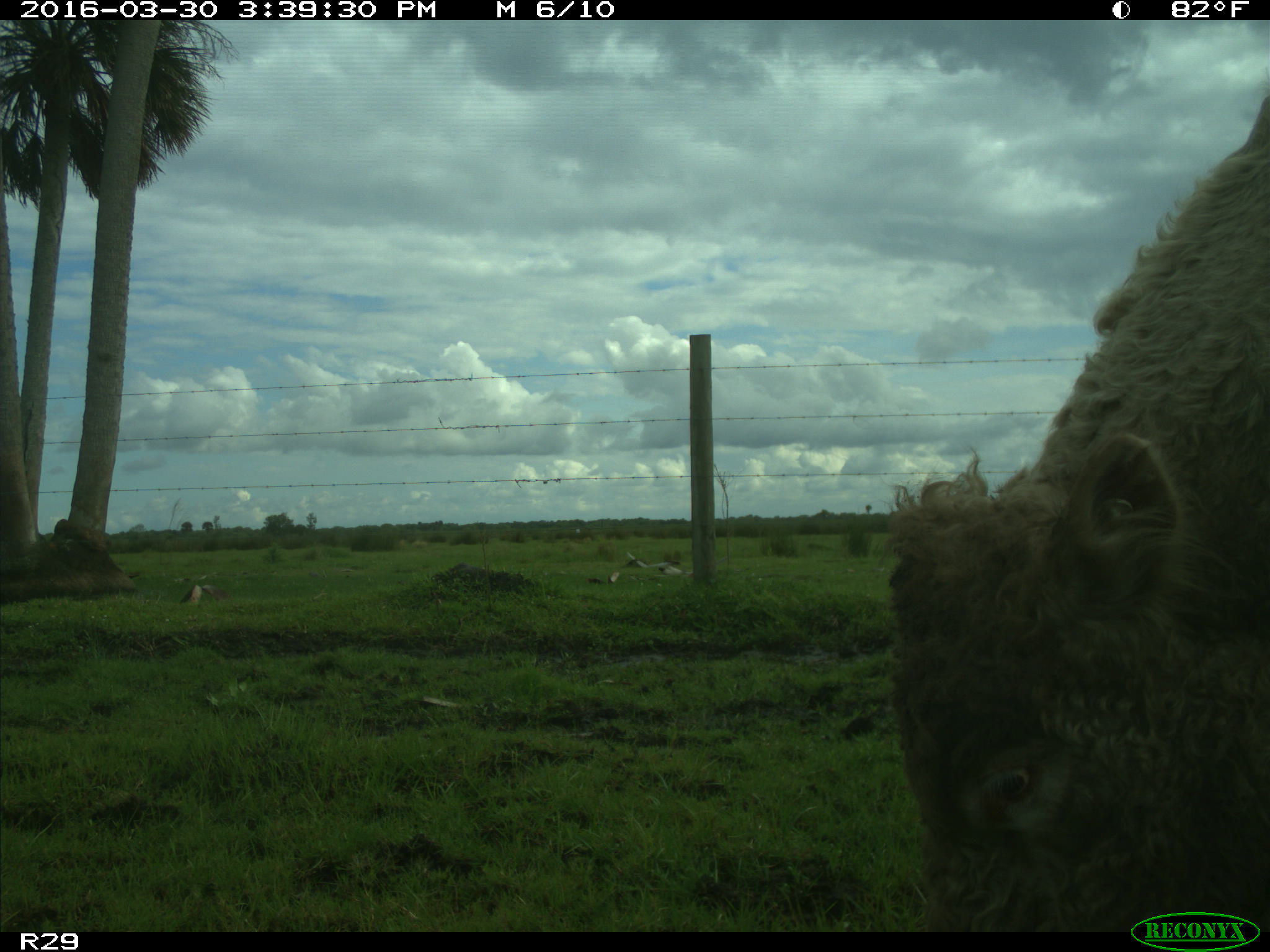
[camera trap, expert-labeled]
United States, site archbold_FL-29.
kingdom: Animalia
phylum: Chordata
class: Mammalia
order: Artiodactyla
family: Bovidae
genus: Bos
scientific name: Bos taurus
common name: domestic cow